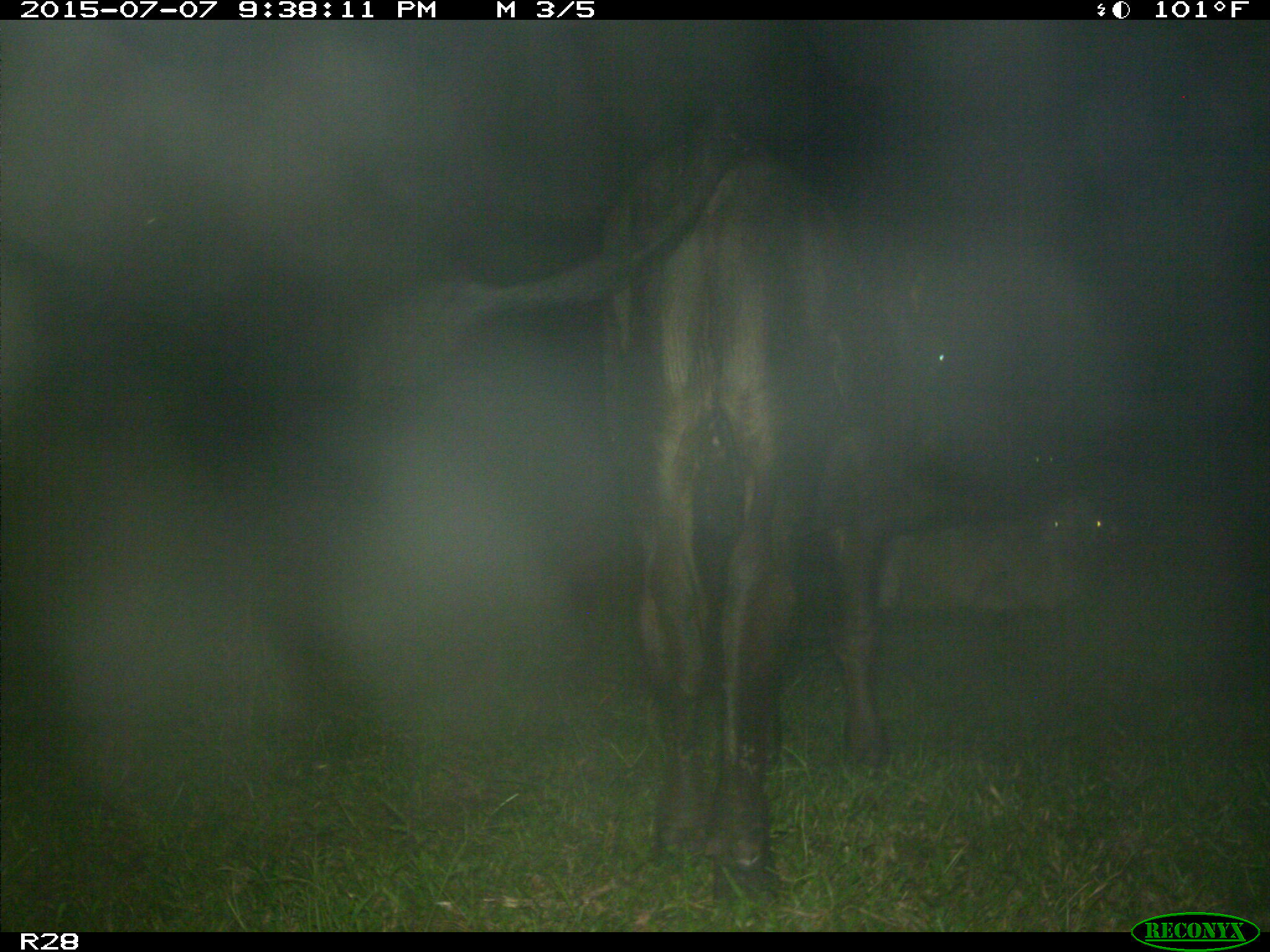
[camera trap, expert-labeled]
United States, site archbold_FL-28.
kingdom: Animalia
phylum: Chordata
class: Mammalia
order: Artiodactyla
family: Bovidae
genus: Bos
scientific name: Bos taurus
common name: domestic cow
Bos taurus (domestic cow).